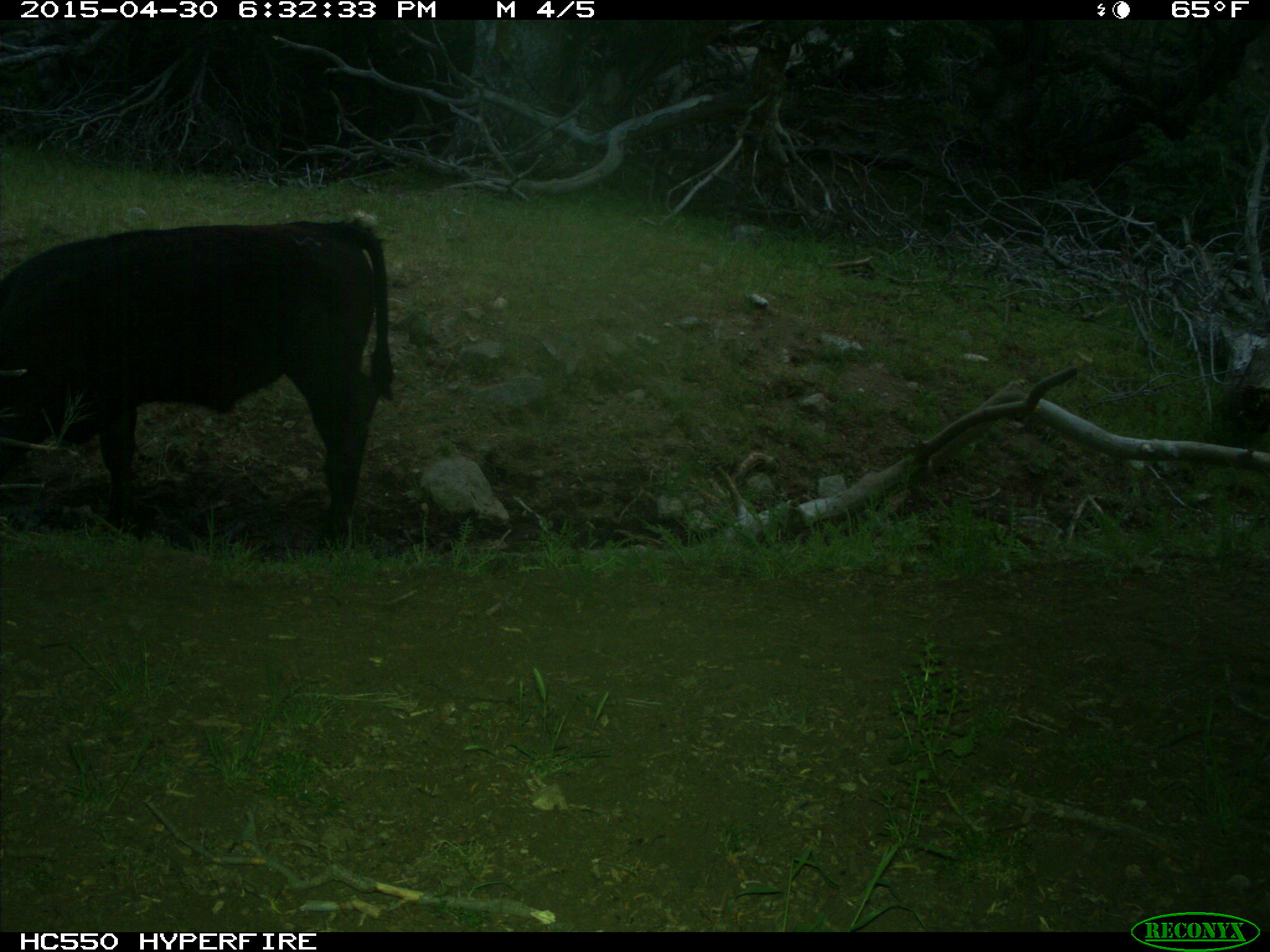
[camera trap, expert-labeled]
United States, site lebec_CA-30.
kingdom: Animalia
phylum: Chordata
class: Mammalia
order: Artiodactyla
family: Bovidae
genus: Bos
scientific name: Bos taurus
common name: domestic cow